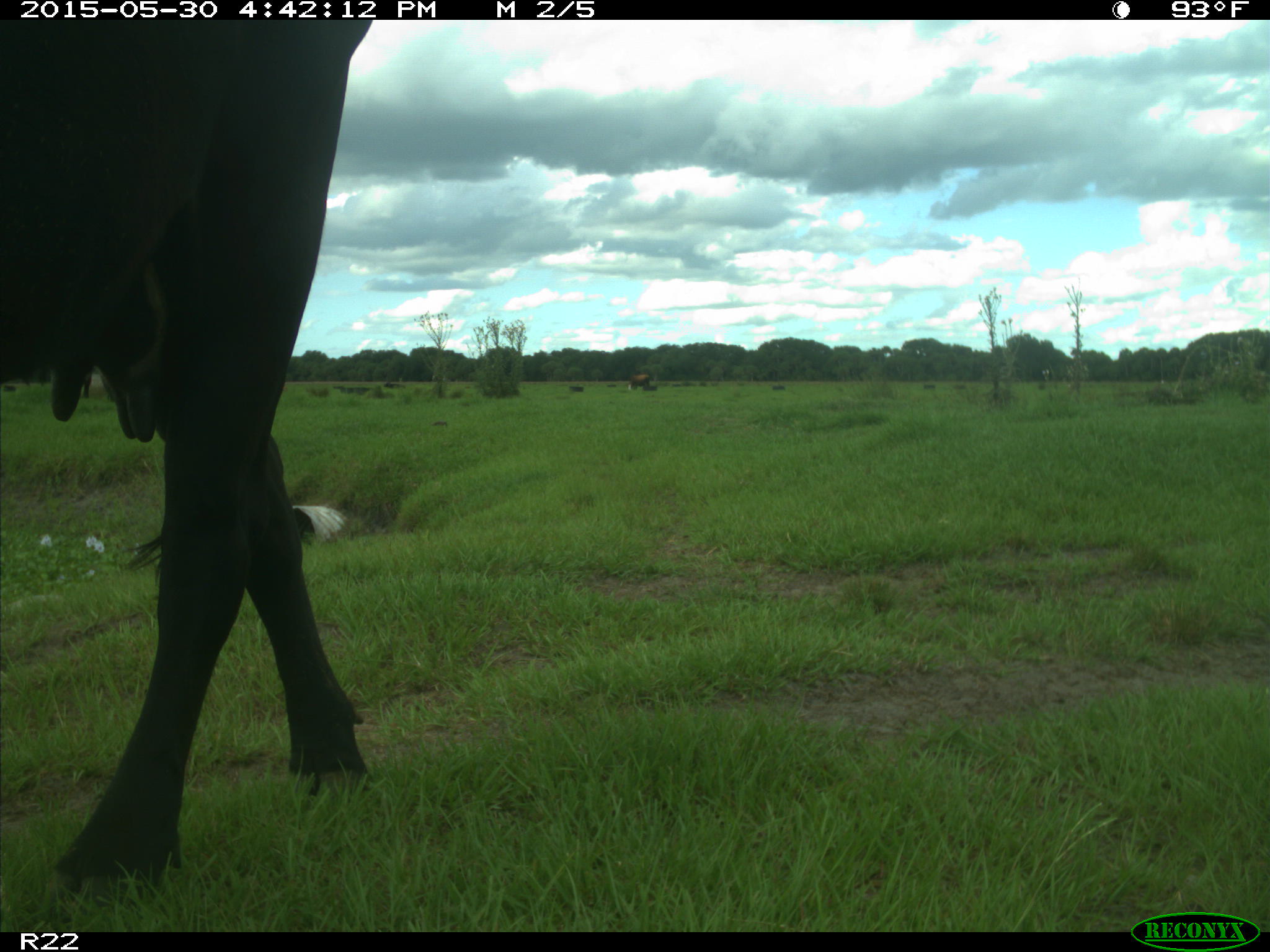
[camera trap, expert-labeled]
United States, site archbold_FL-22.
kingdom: Animalia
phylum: Chordata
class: Mammalia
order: Artiodactyla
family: Bovidae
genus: Bos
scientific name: Bos taurus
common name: domestic cow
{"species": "Bos taurus (domestic cow)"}